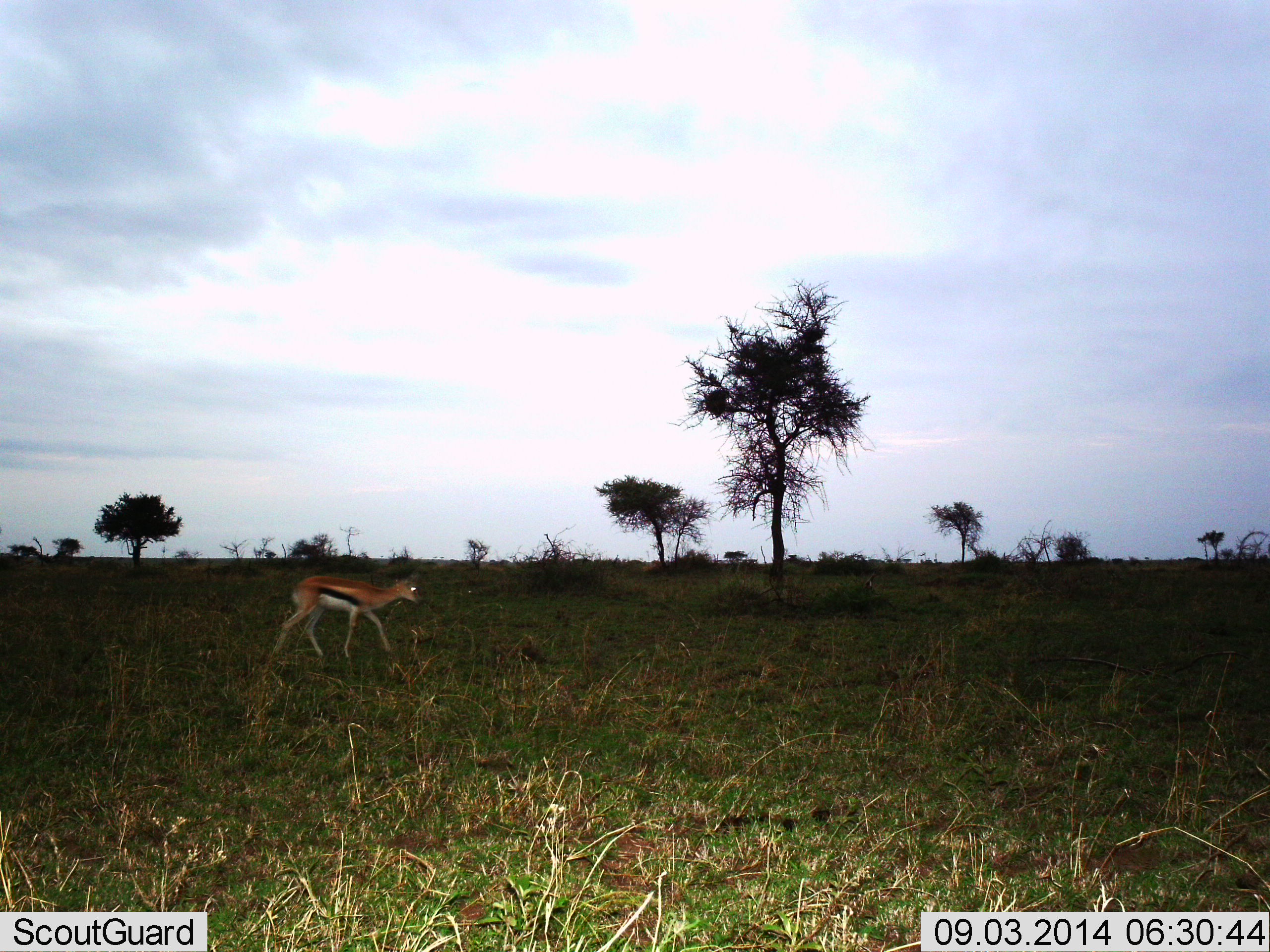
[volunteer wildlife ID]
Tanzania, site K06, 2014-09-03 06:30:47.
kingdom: Animalia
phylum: Chordata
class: Mammalia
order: Artiodactyla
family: Bovidae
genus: Eudorcas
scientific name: Eudorcas thomsonii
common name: thomson's gazelle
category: gazellethomsons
Gazellethomsons (thomson's gazelle) (Eudorcas thomsonii), count 1. Behavior (volunteer vote fractions): standing 10%, resting 0%, moving 90%, interacting 0%. Young present (vote fraction): 0%. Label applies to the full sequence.